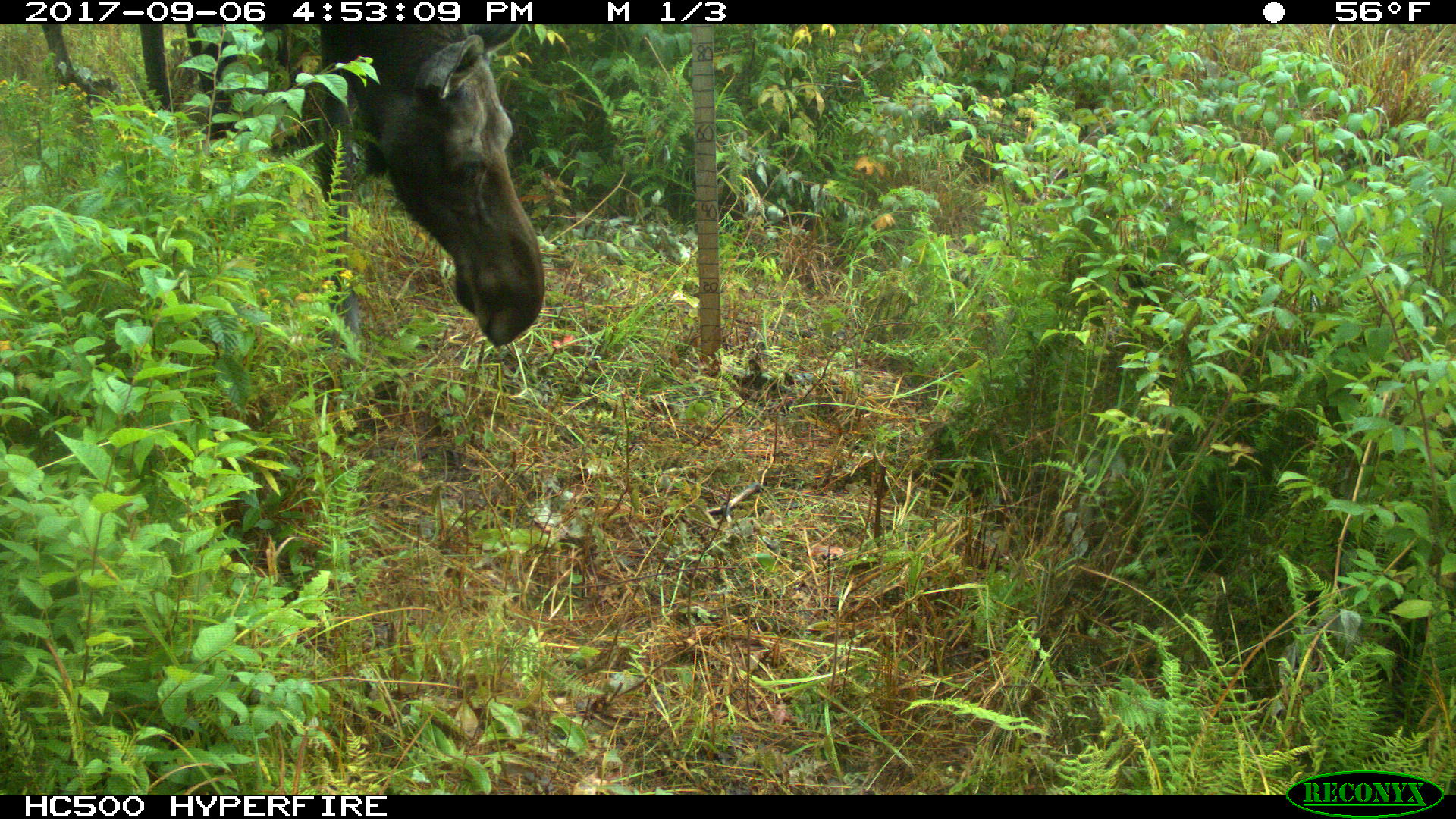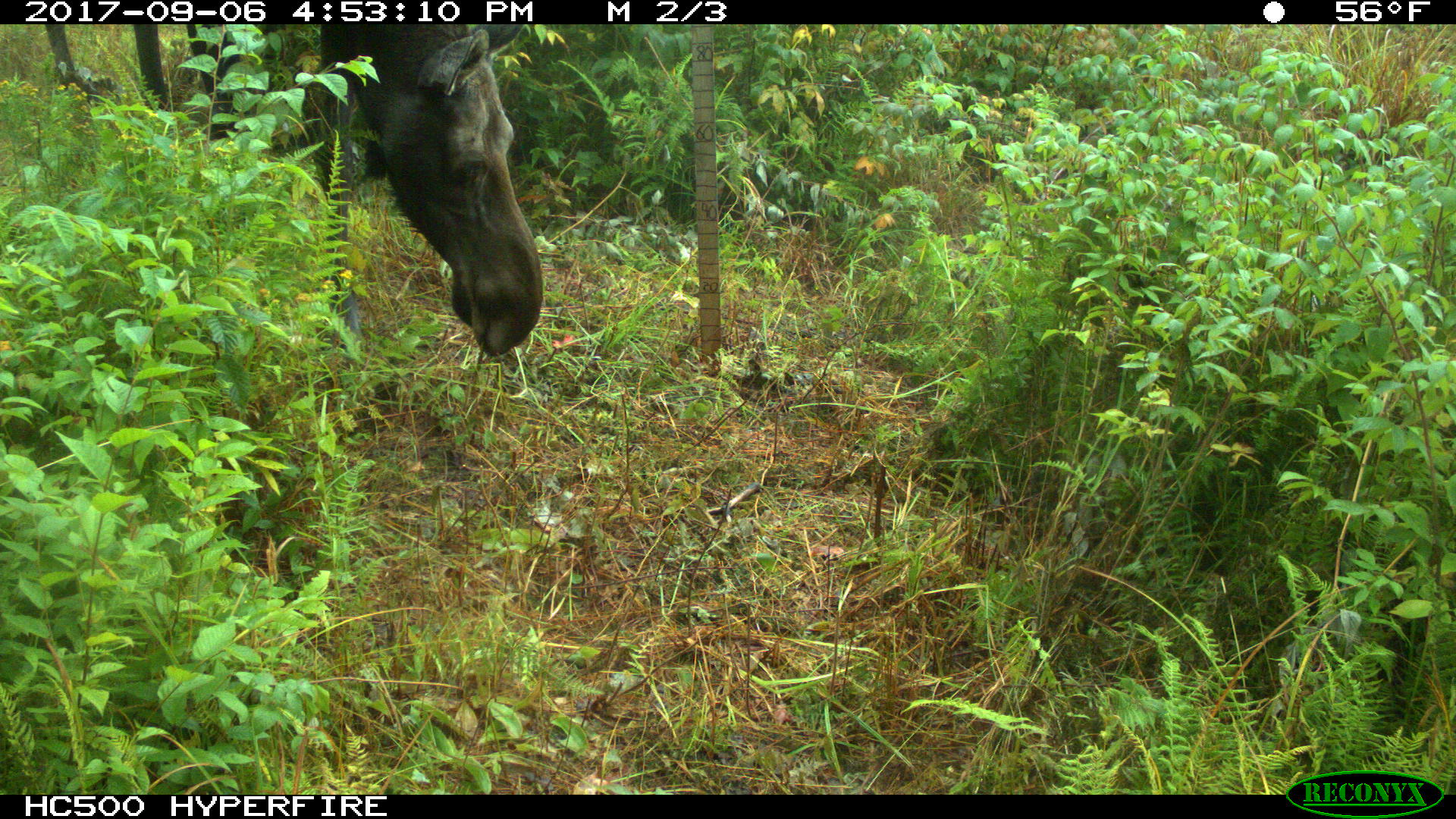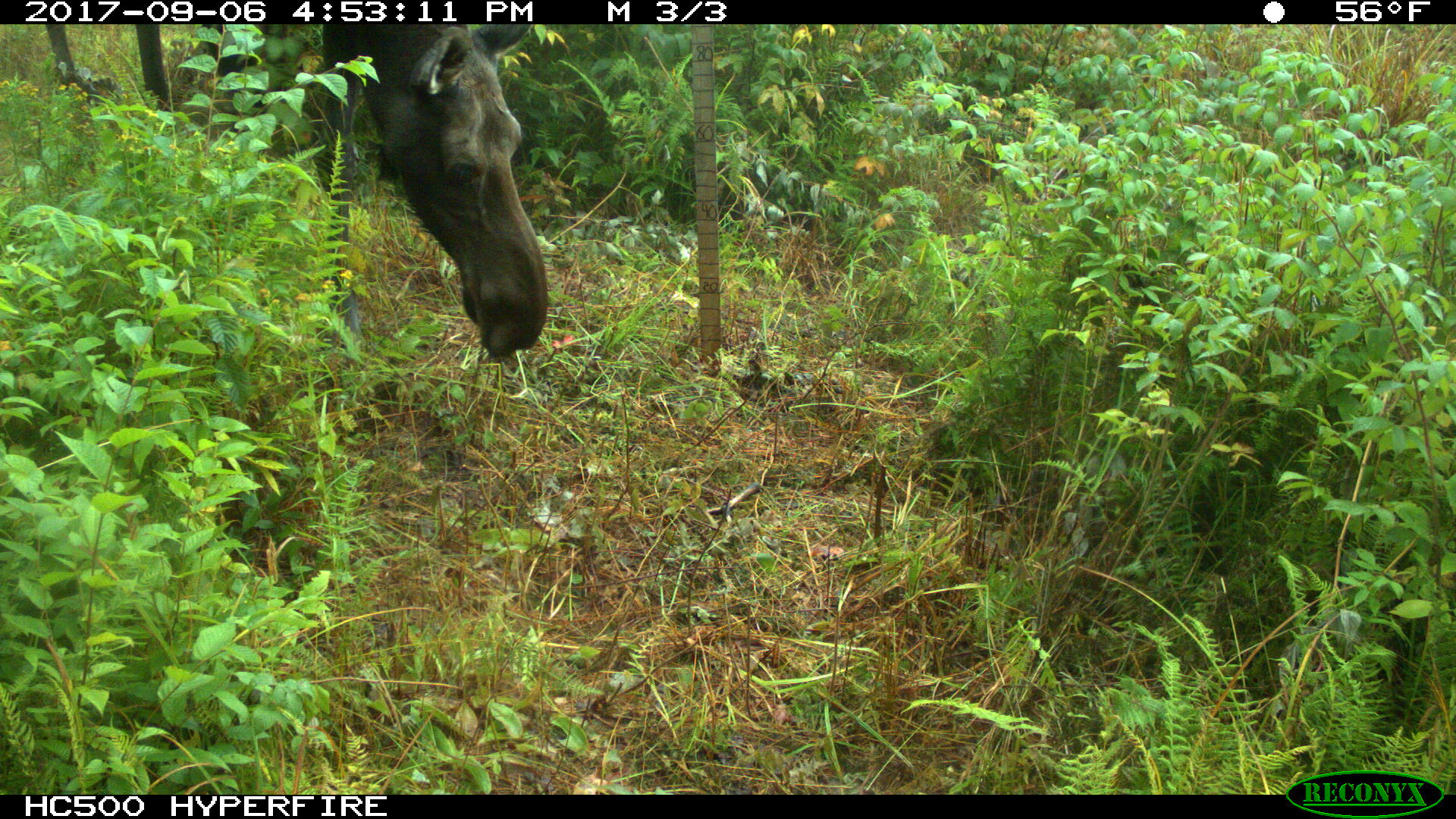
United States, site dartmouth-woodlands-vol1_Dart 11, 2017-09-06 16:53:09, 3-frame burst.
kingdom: Animalia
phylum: Chordata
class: Mammalia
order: Artiodactyla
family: Cervidae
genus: Alces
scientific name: Alces alces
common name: moose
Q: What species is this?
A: Moose (Alces alces).